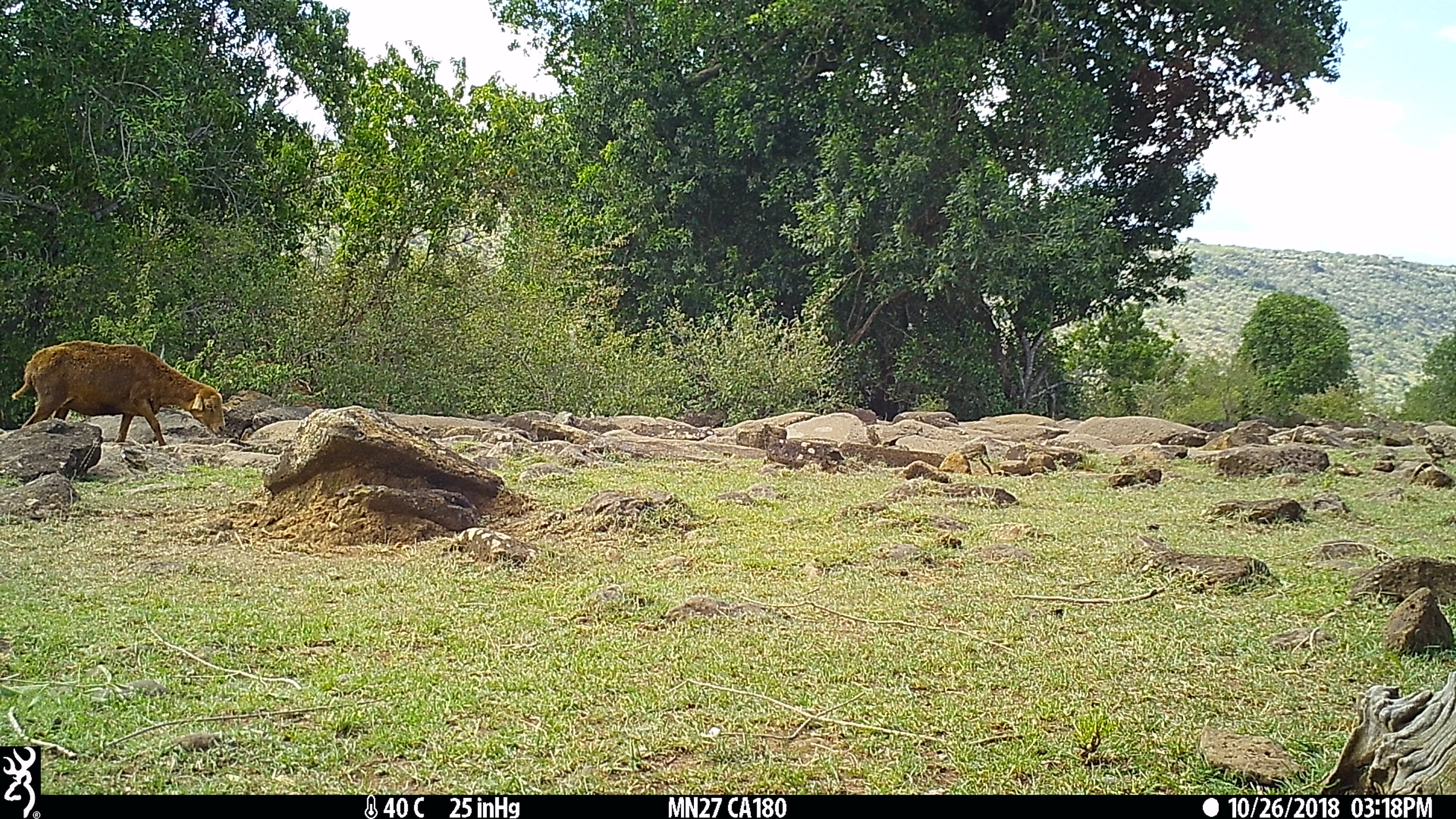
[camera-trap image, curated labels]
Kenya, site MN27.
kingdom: Animalia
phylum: Chordata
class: Mammalia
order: Artiodactyla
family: Bovidae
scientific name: Bovidae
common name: sheep or goat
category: shoat